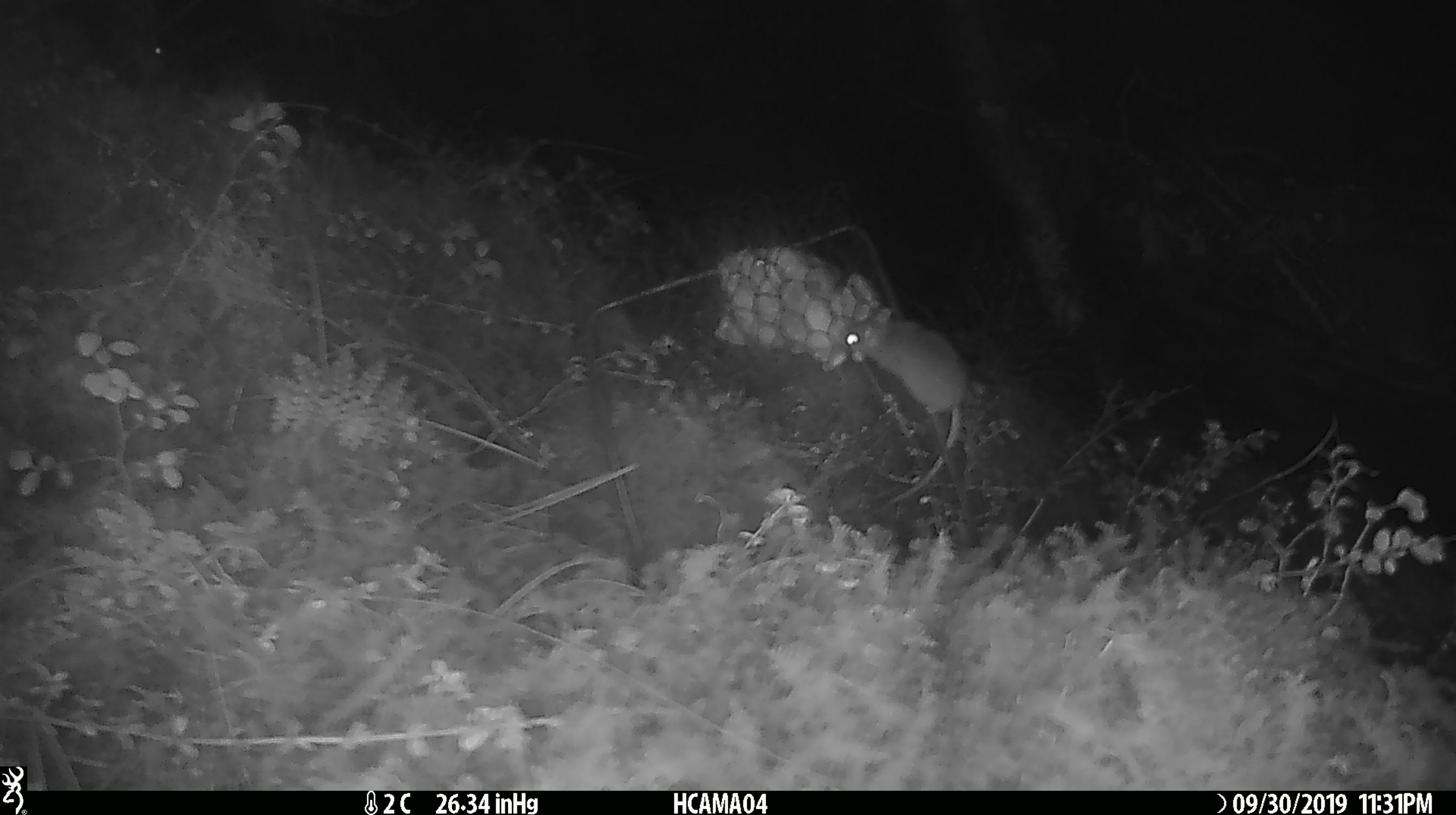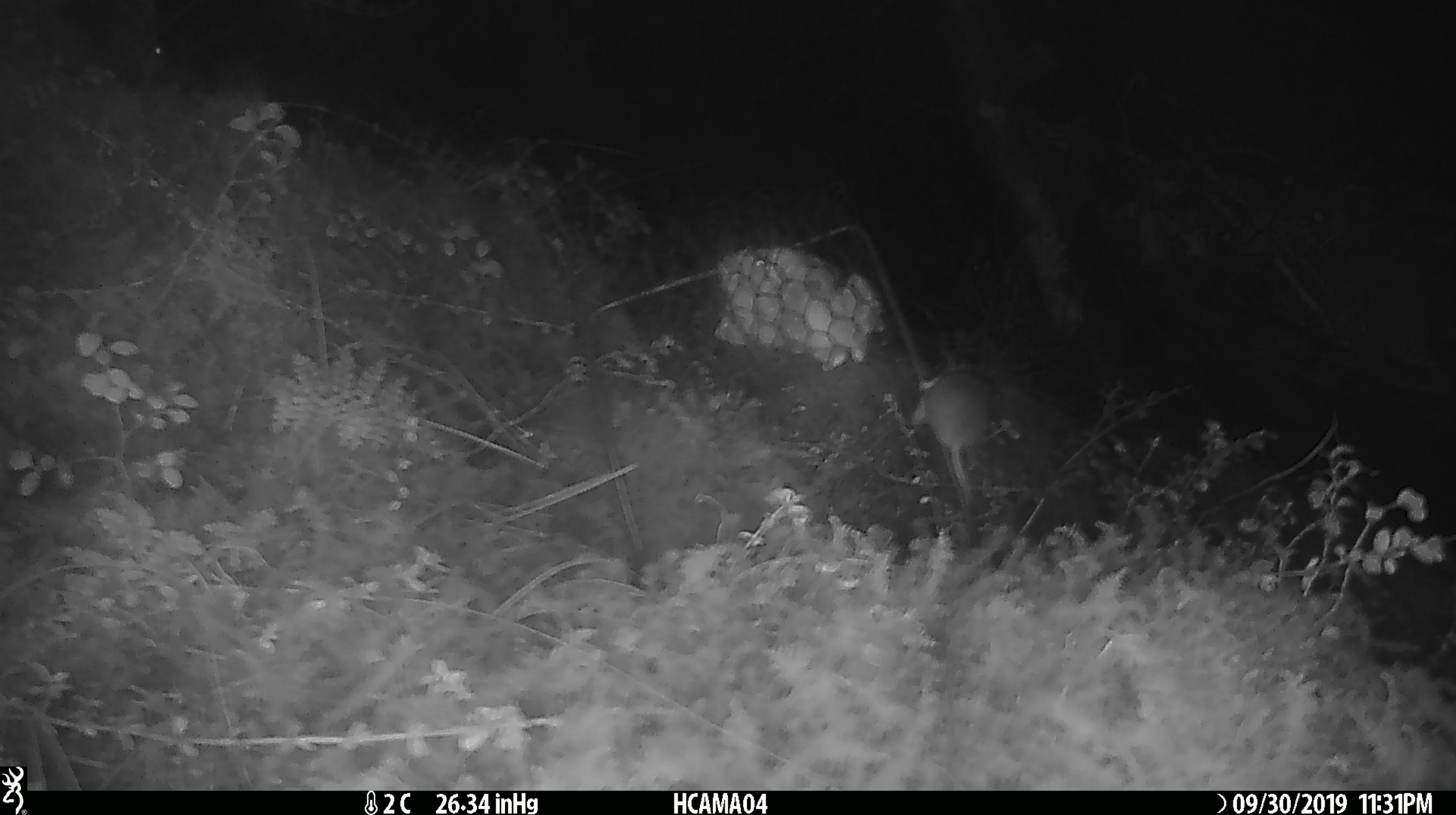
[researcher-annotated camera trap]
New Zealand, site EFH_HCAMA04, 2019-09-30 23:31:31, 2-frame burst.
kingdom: Animalia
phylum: Chordata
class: Mammalia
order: Rodentia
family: Muridae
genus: Mus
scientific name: Mus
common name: mouse